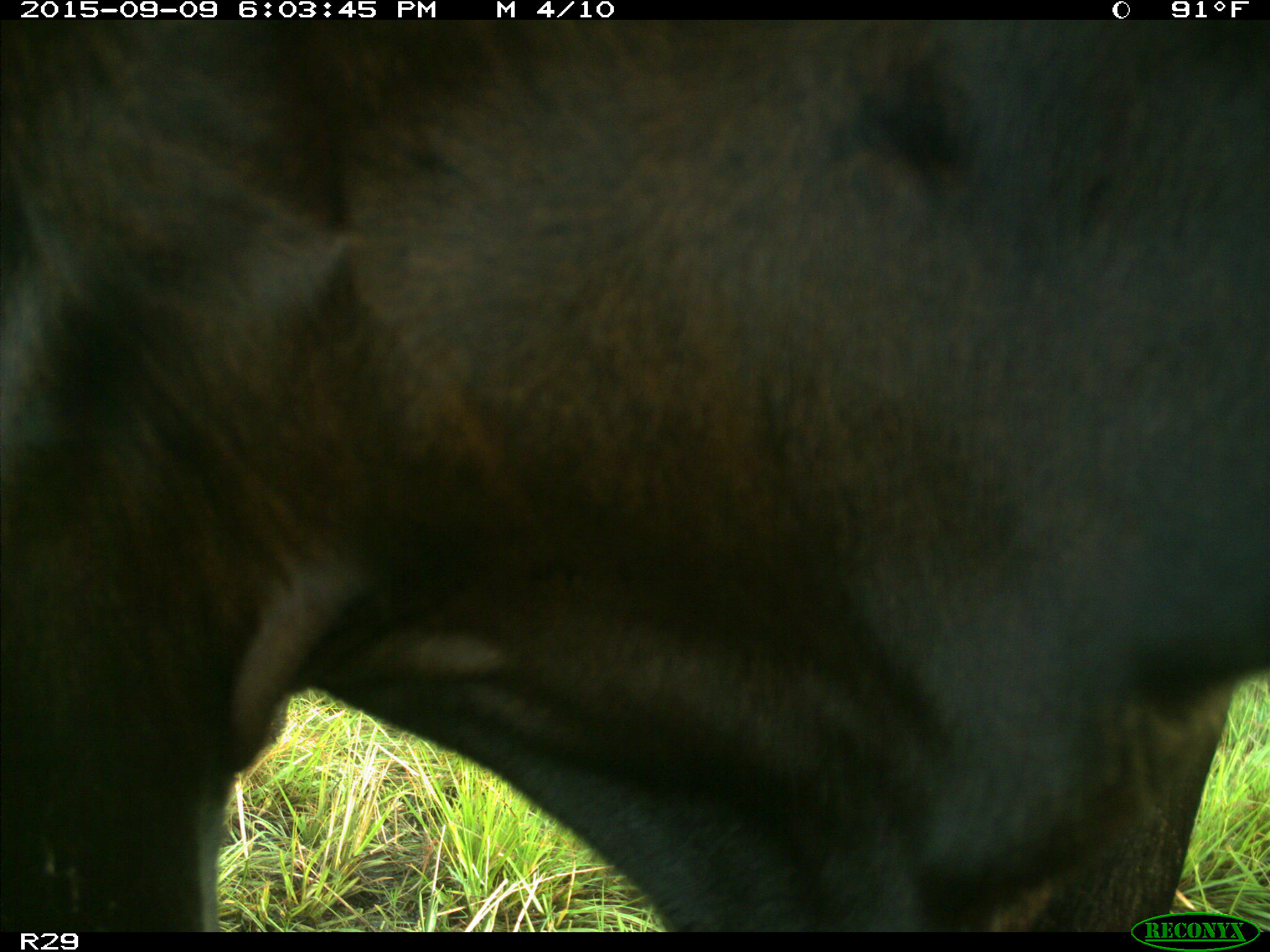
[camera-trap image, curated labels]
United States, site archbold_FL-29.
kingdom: Animalia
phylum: Chordata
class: Mammalia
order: Artiodactyla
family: Bovidae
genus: Bos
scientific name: Bos taurus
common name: domestic cow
Bos taurus (domestic cow).